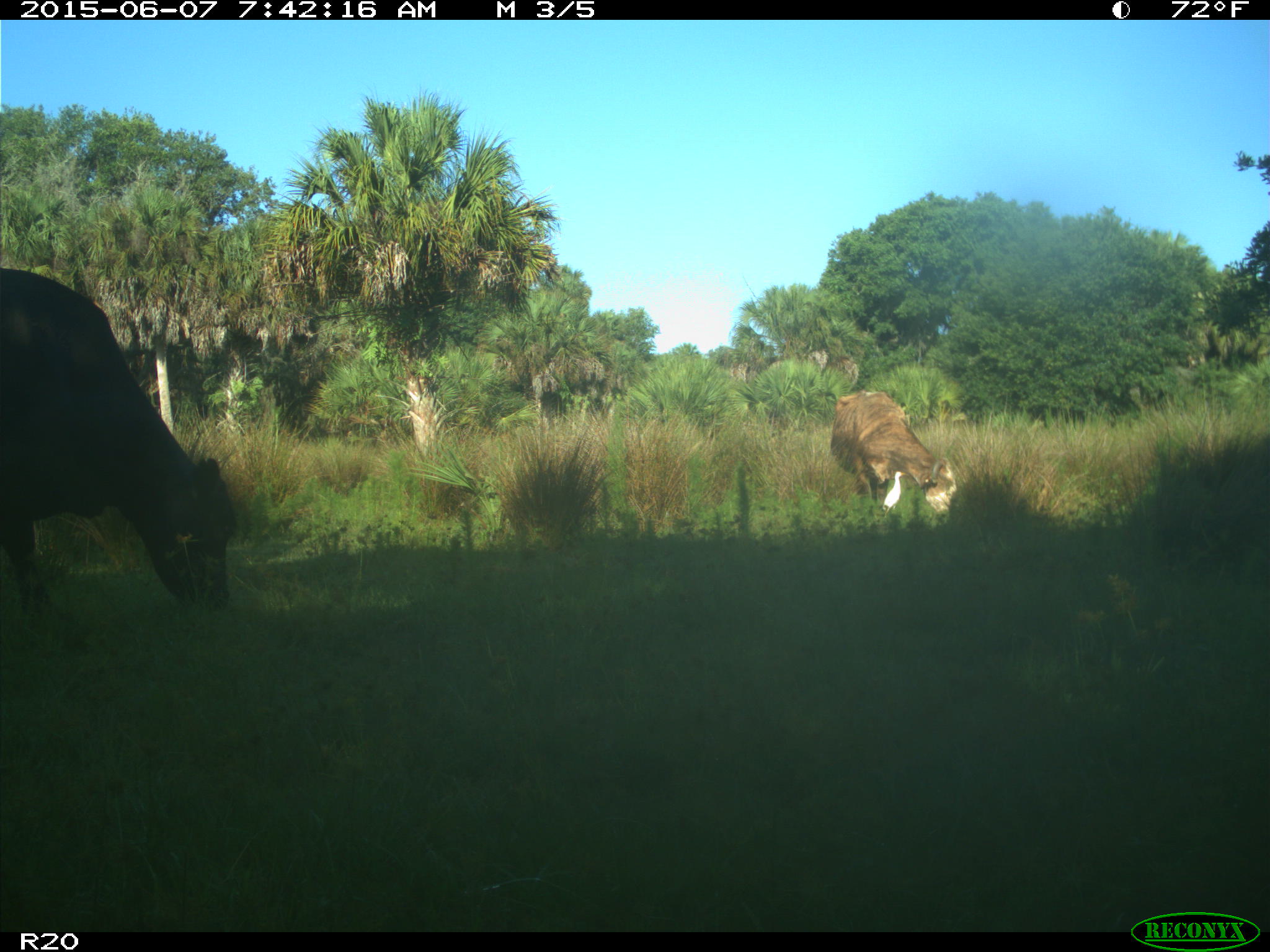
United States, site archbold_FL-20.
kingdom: Animalia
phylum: Chordata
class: Mammalia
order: Artiodactyla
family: Bovidae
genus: Bos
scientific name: Bos taurus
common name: domestic cow